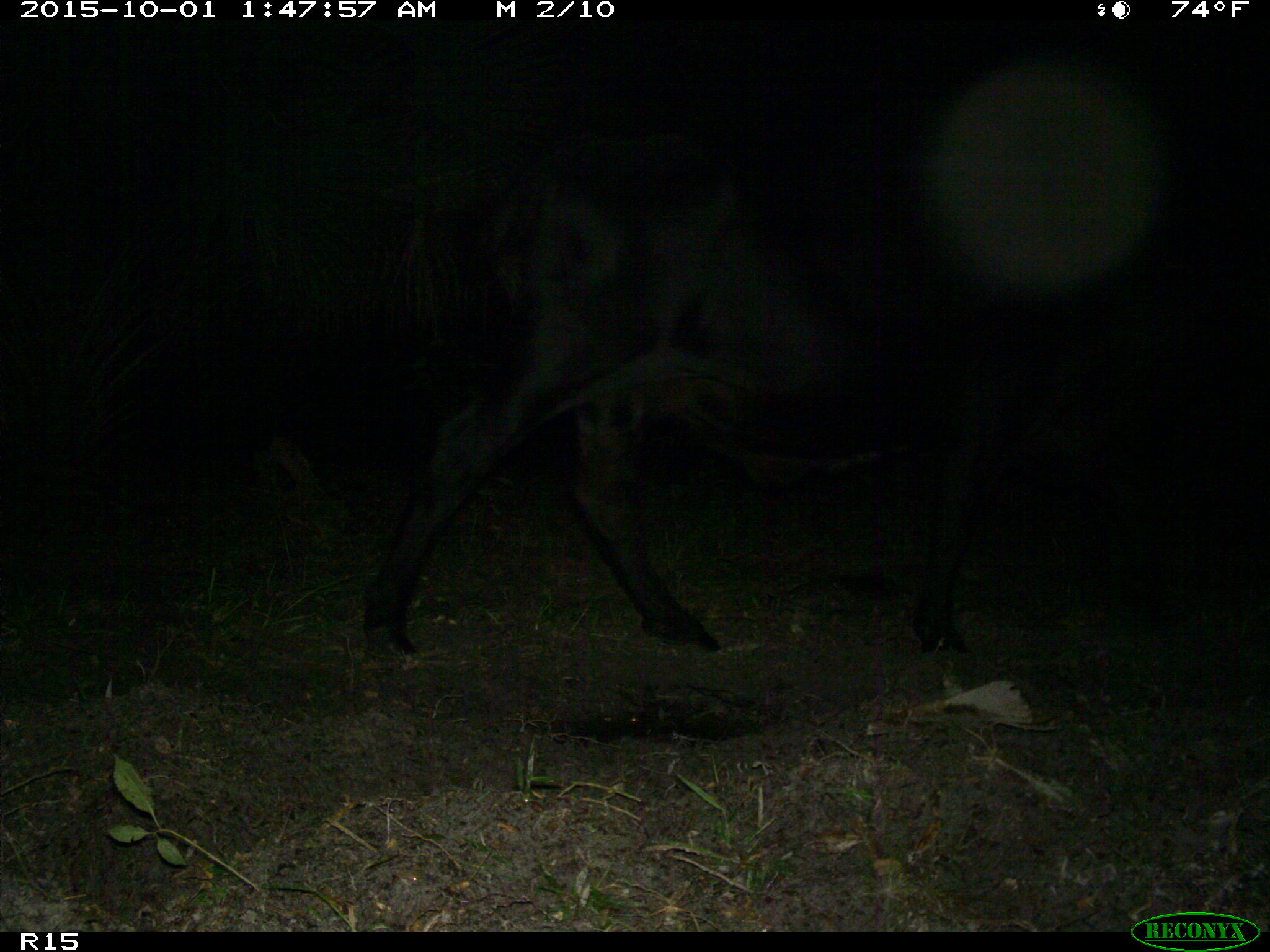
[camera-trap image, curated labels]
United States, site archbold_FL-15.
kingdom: Animalia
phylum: Chordata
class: Mammalia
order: Artiodactyla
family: Bovidae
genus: Bos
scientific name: Bos taurus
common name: domestic cow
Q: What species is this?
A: Bos taurus (domestic cow).